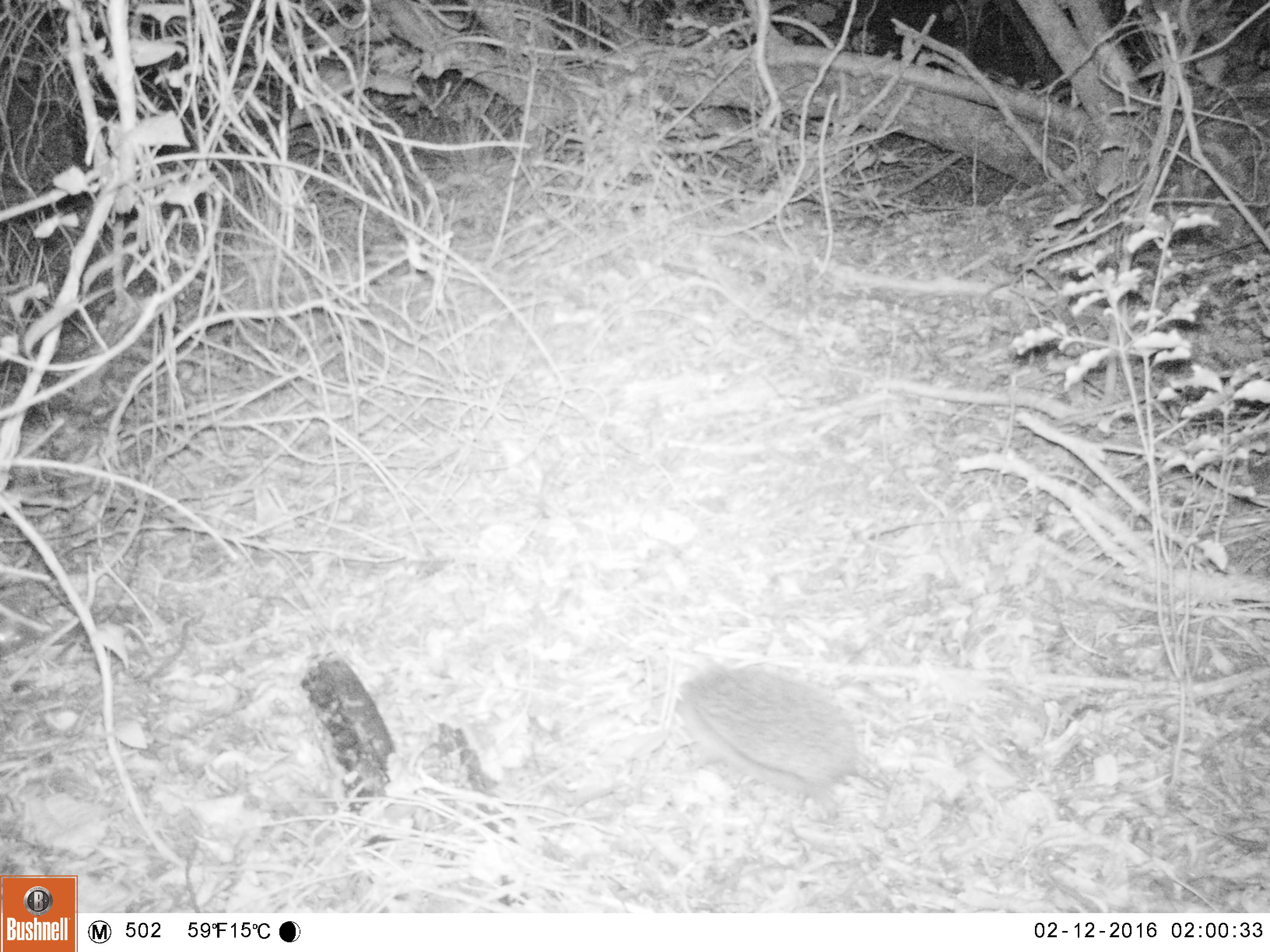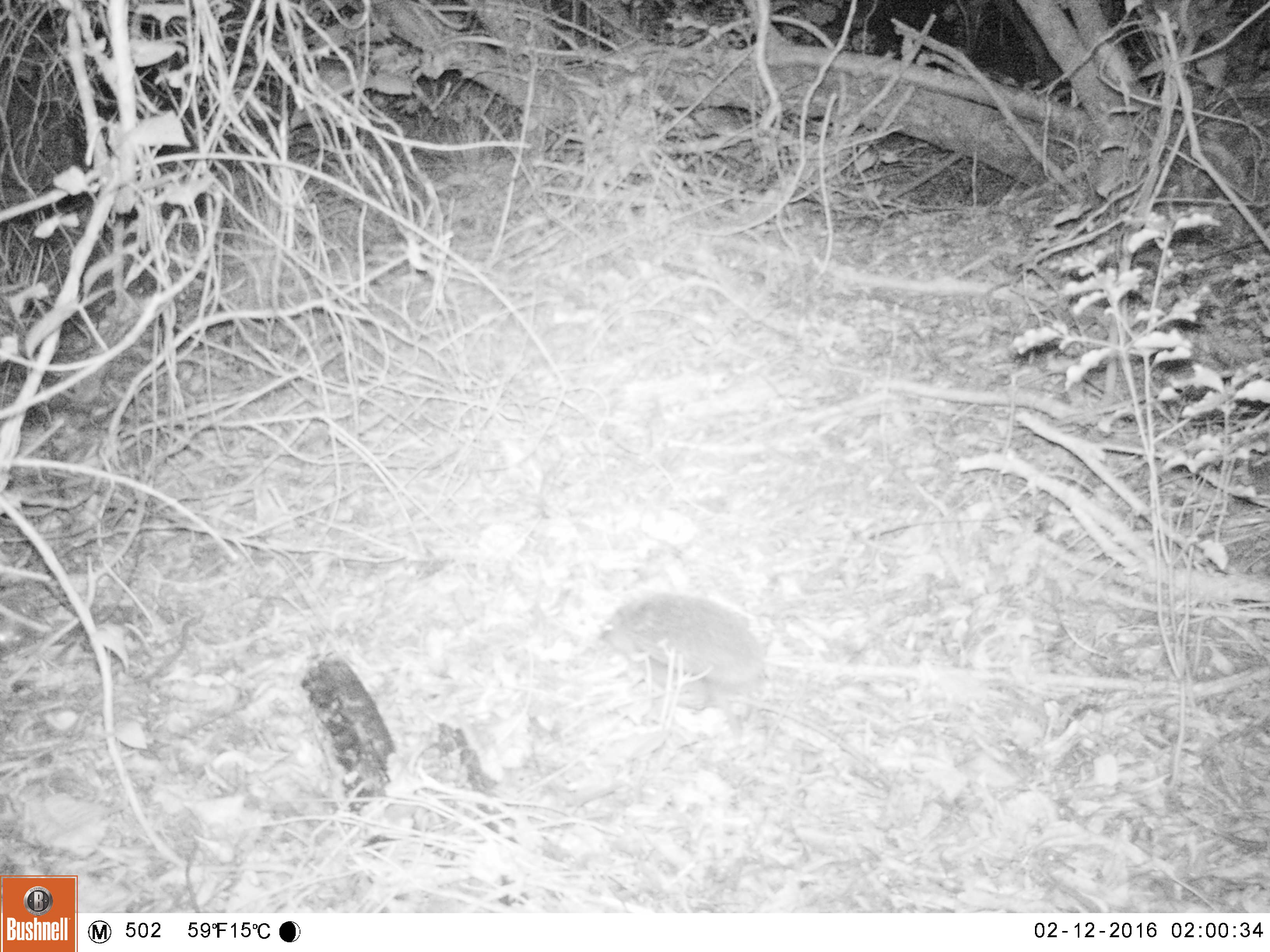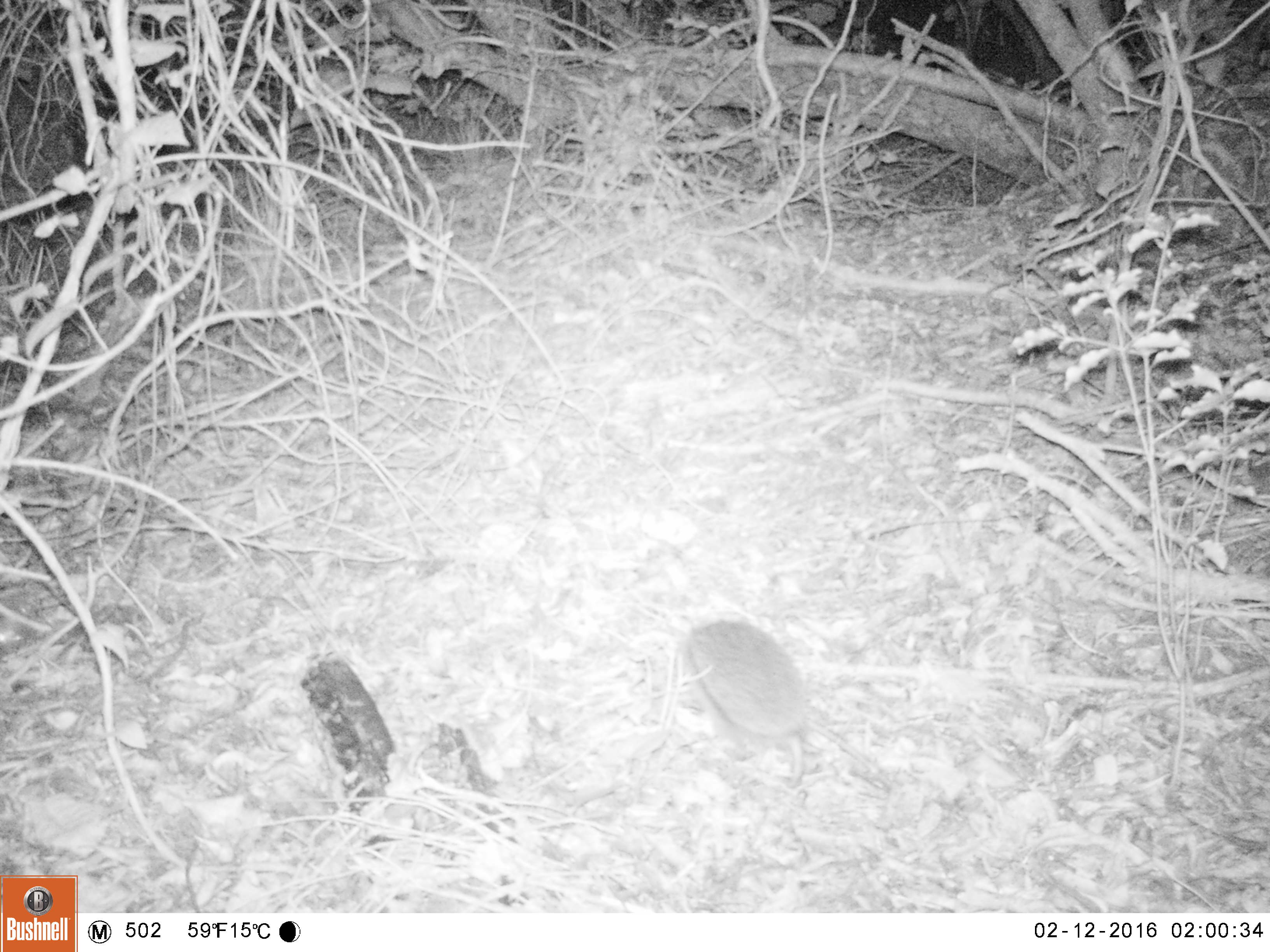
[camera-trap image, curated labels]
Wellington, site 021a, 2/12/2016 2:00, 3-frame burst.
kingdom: Animalia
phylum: Chordata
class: Mammalia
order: Eulipotyphla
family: Erinaceidae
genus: Erinaceus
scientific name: Erinaceus europaeus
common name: hedgehog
Hedgehog (Erinaceus europaeus).